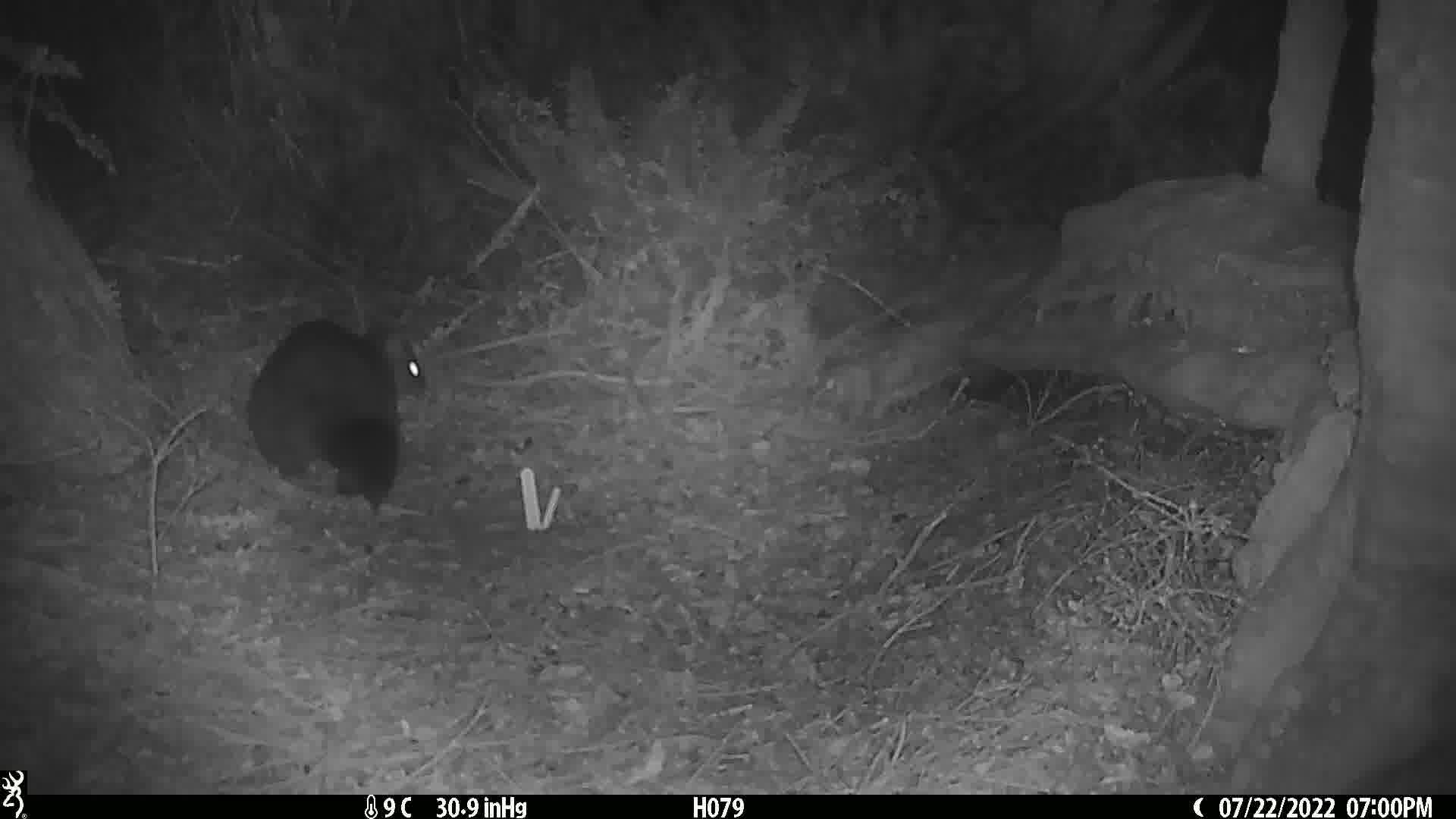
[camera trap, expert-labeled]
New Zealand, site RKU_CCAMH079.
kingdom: Animalia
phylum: Chordata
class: Mammalia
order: Diprotodontia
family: Phalangeridae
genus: Trichosurus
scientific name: Trichosurus vulpecula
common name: common brushtail possum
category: possum